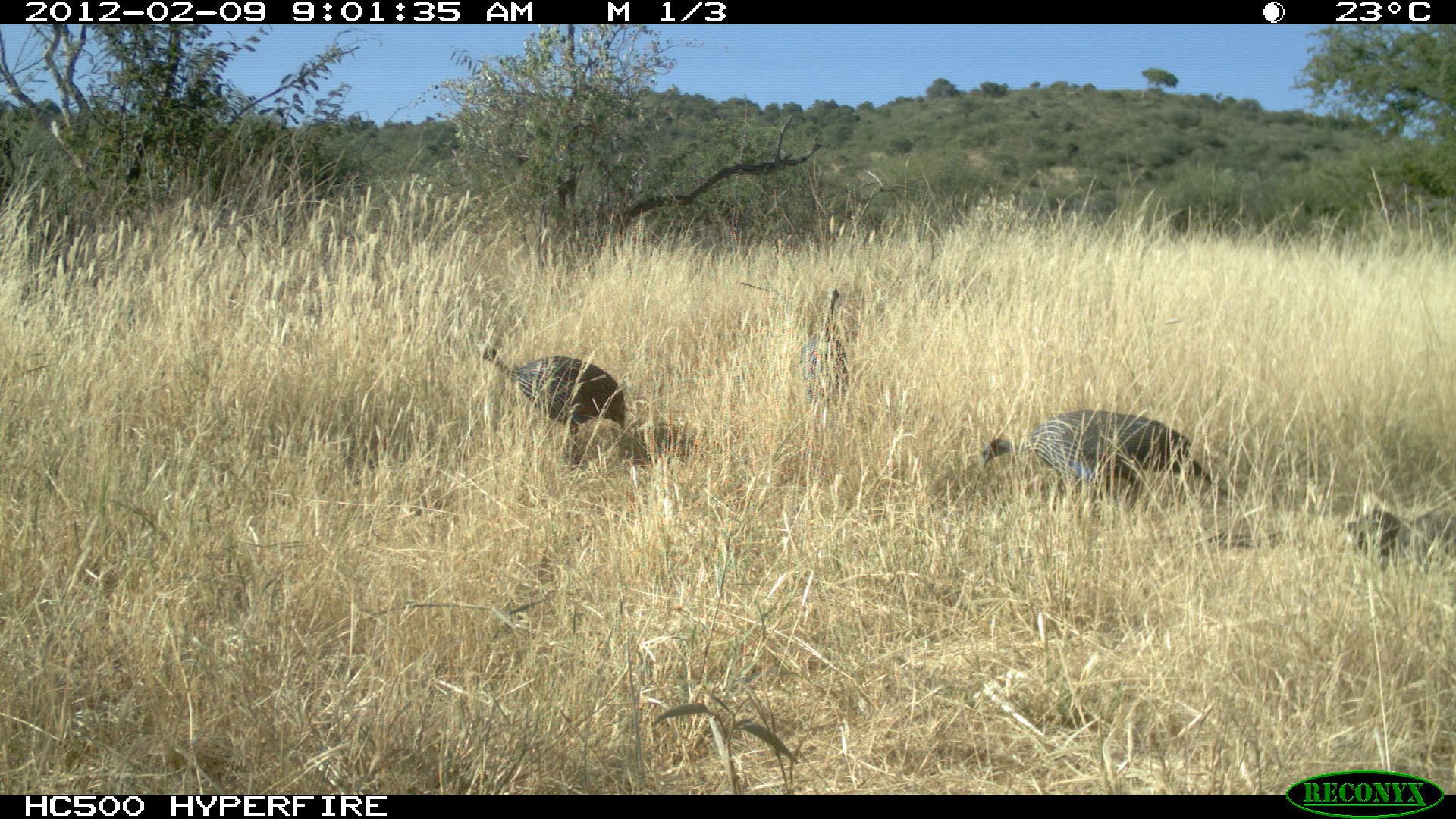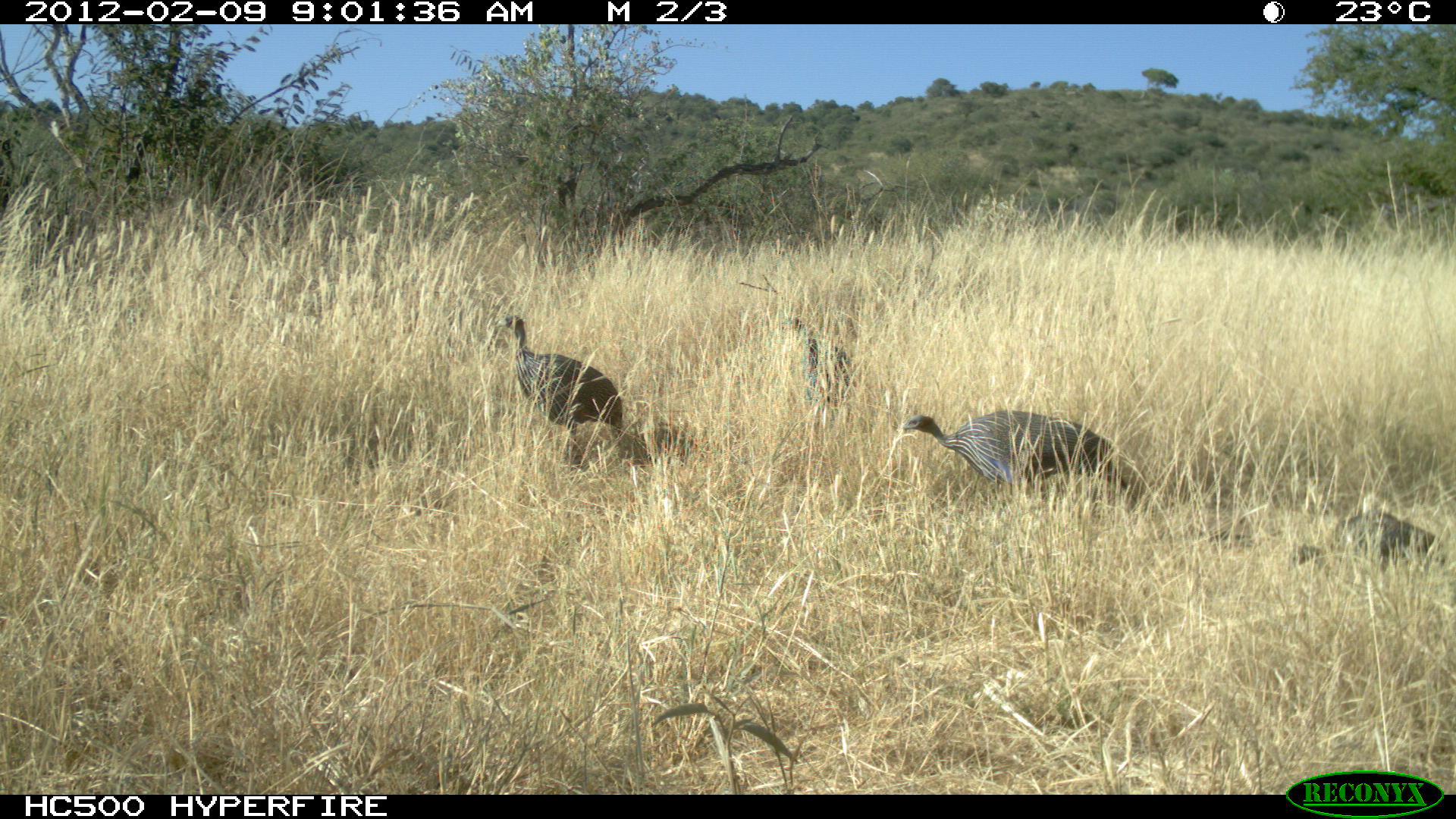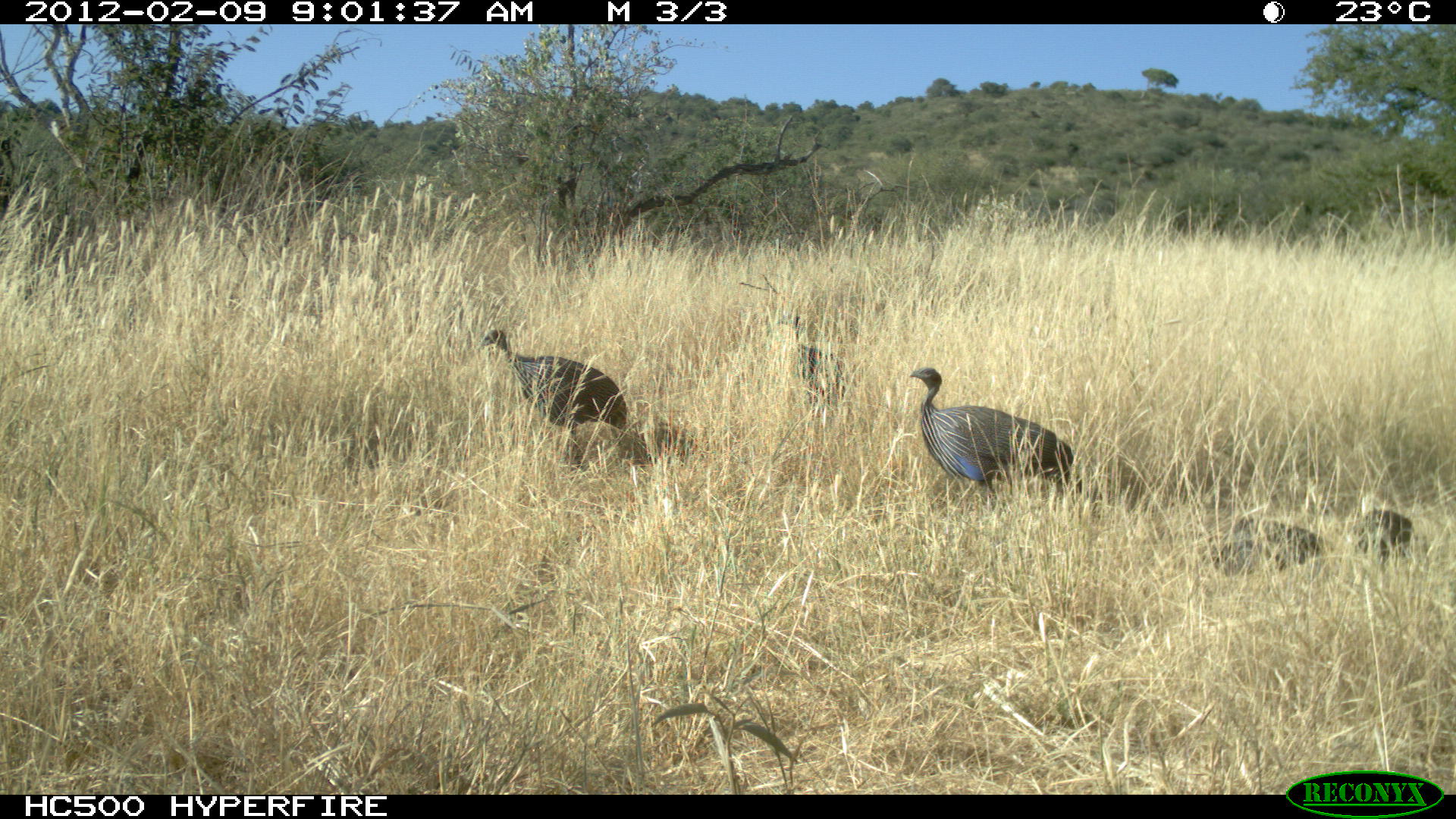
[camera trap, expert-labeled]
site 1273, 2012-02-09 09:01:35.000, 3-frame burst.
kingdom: Animalia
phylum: Chordata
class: Aves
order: Galliformes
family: Numididae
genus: Acryllium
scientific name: Acryllium vulturinum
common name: vulturine guineafowl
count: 4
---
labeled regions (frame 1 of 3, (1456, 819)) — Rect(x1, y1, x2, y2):
acryllium vulturinum: Rect(971, 398, 1236, 515); Rect(476, 335, 629, 470)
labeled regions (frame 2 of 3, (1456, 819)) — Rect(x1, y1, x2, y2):
acryllium vulturinum: Rect(896, 397, 1143, 514); Rect(486, 304, 629, 470); Rect(1285, 496, 1447, 576); Rect(779, 310, 859, 411)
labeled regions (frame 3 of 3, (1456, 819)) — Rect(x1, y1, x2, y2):
acryllium vulturinum: Rect(898, 360, 1109, 513); Rect(473, 320, 629, 470); Rect(1208, 496, 1447, 593); Rect(779, 310, 859, 411)